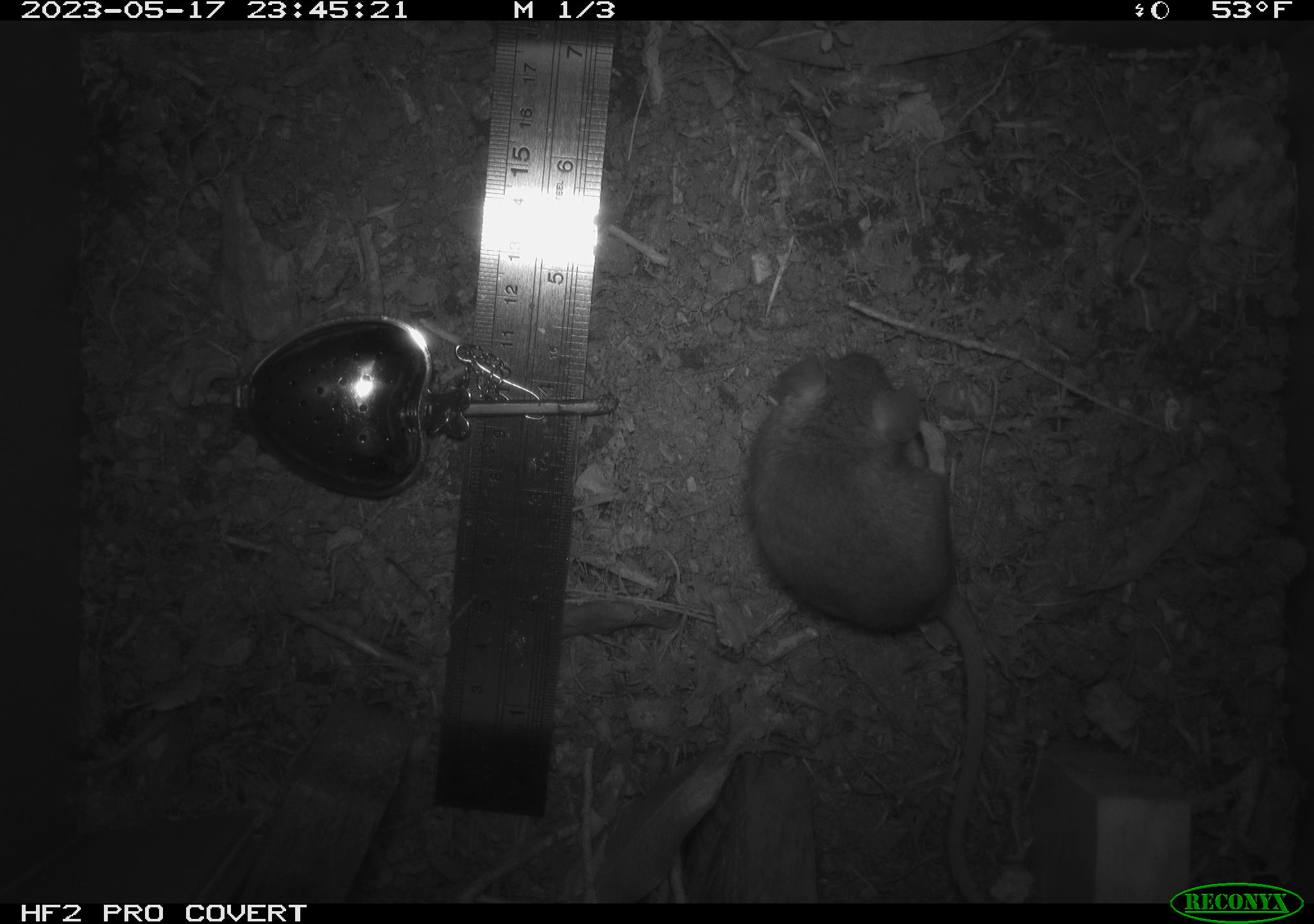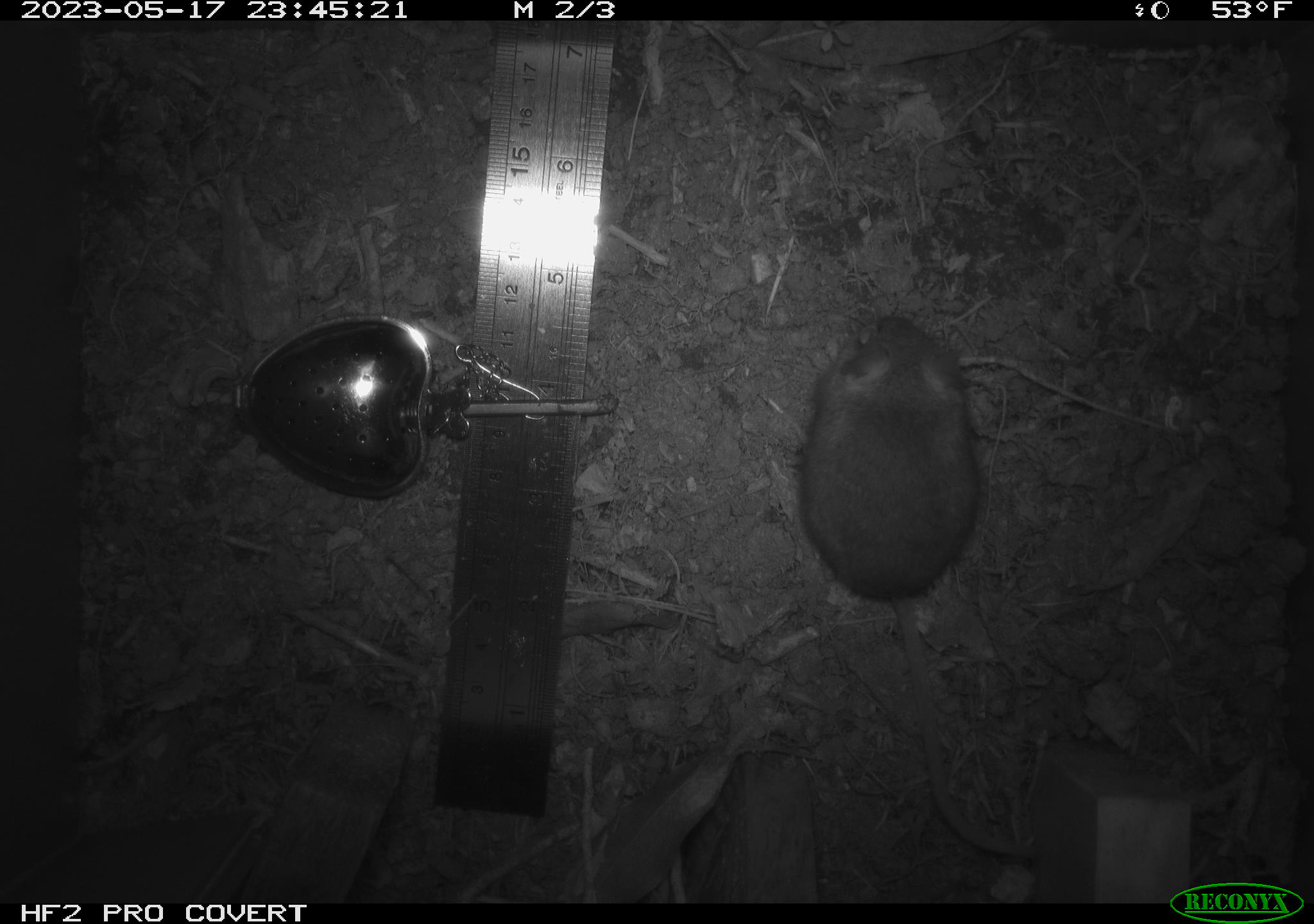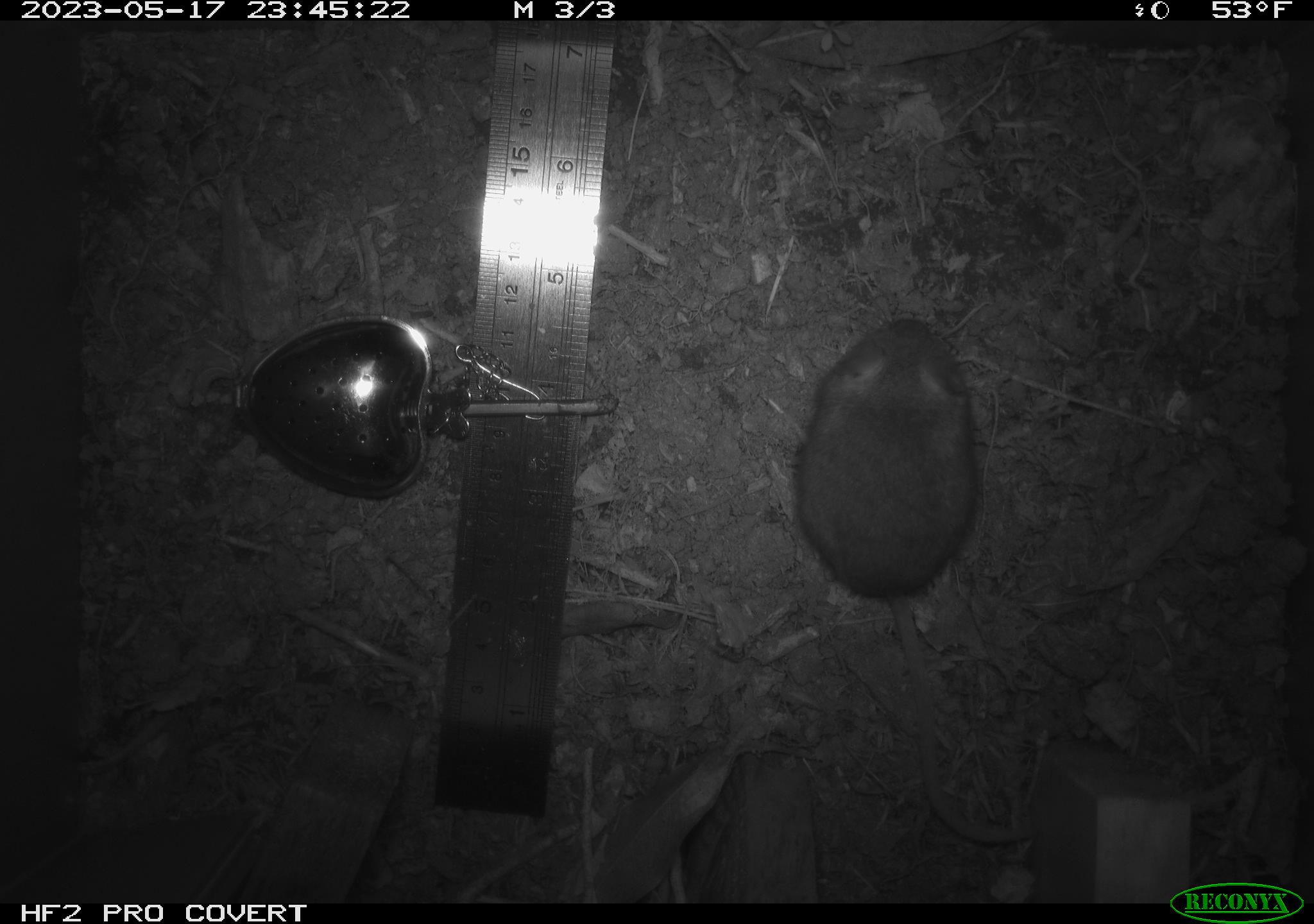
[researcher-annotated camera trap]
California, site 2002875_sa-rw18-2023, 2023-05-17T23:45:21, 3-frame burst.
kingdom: Animalia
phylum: Chordata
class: Mammalia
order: Rodentia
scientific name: Rodentia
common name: mouse species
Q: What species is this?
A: Mouse species (Rodentia).